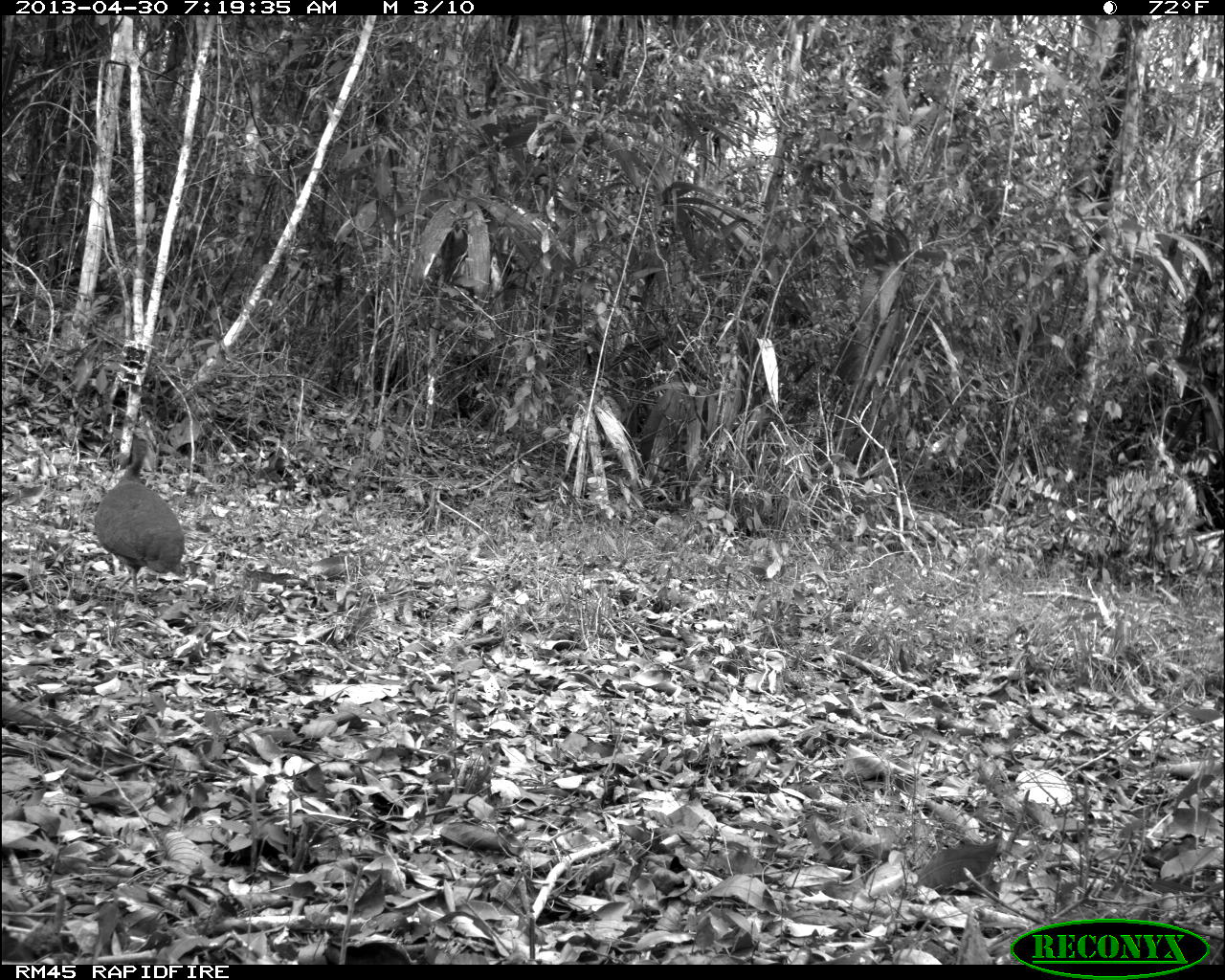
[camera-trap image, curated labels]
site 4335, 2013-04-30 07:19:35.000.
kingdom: Animalia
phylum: Chordata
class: Aves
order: Tinamiformes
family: Tinamidae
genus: Tinamus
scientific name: Tinamus major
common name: great tinamou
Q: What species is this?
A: Tinamus major (great tinamou).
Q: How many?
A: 1.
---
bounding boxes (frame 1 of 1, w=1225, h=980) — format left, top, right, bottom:
tinamus major: 93, 432, 184, 604